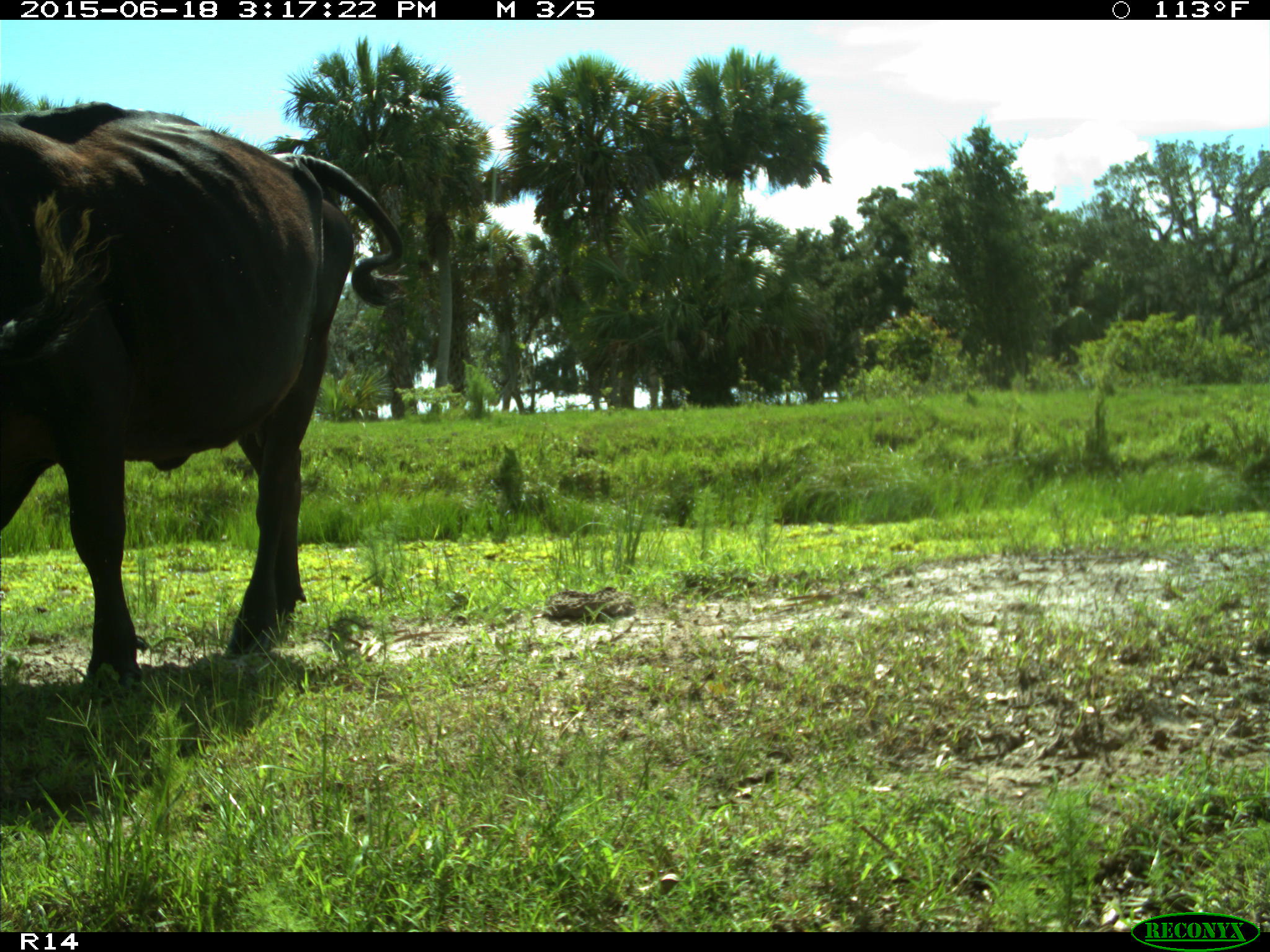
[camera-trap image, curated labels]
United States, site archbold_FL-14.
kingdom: Animalia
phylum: Chordata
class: Mammalia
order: Artiodactyla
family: Bovidae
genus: Bos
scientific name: Bos taurus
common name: domestic cow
Bos taurus (domestic cow).